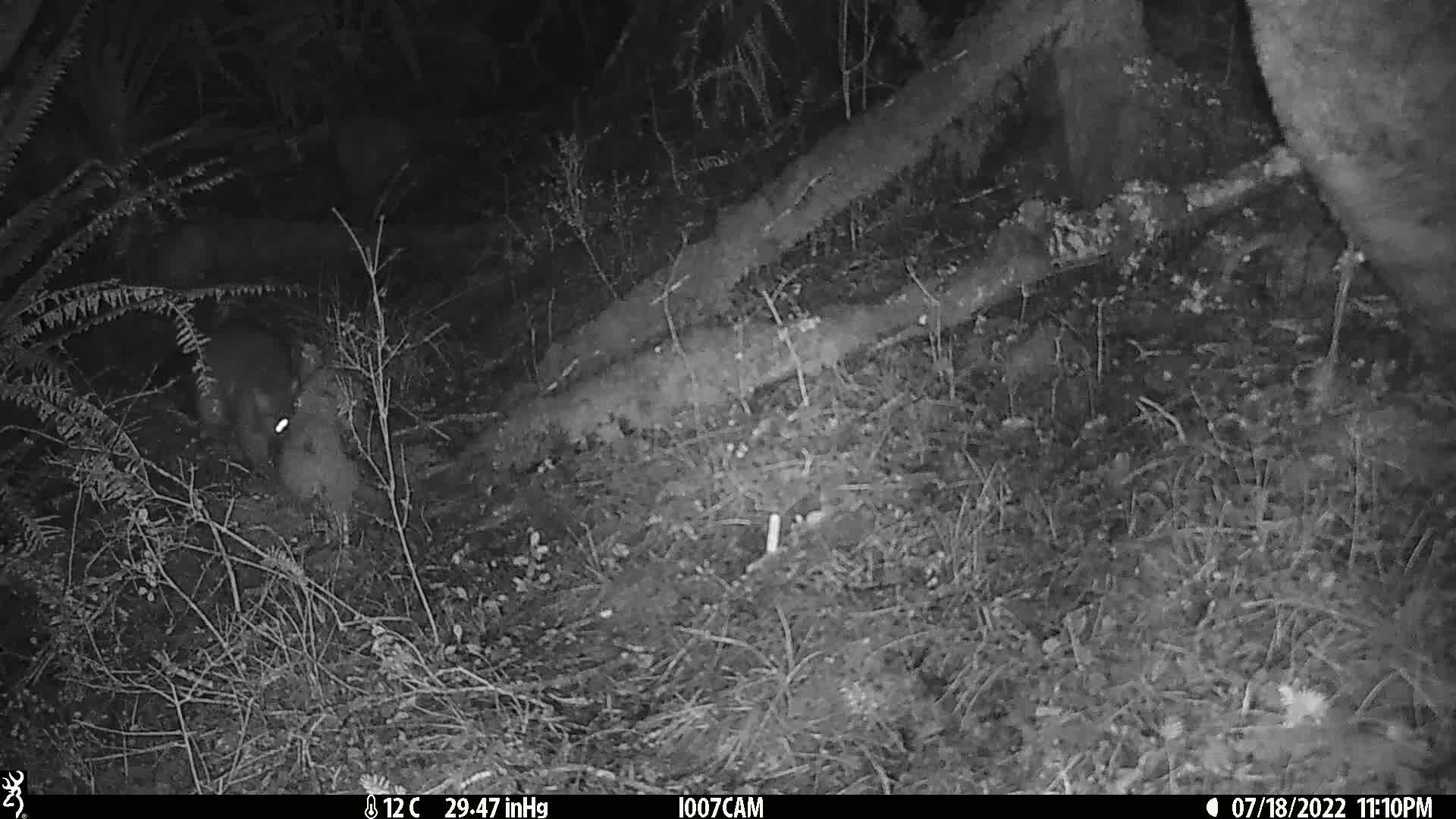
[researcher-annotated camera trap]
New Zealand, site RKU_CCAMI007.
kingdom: Animalia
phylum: Chordata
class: Mammalia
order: Diprotodontia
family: Phalangeridae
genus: Trichosurus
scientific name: Trichosurus vulpecula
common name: common brushtail possum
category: possum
Possum (common brushtail possum) (Trichosurus vulpecula).